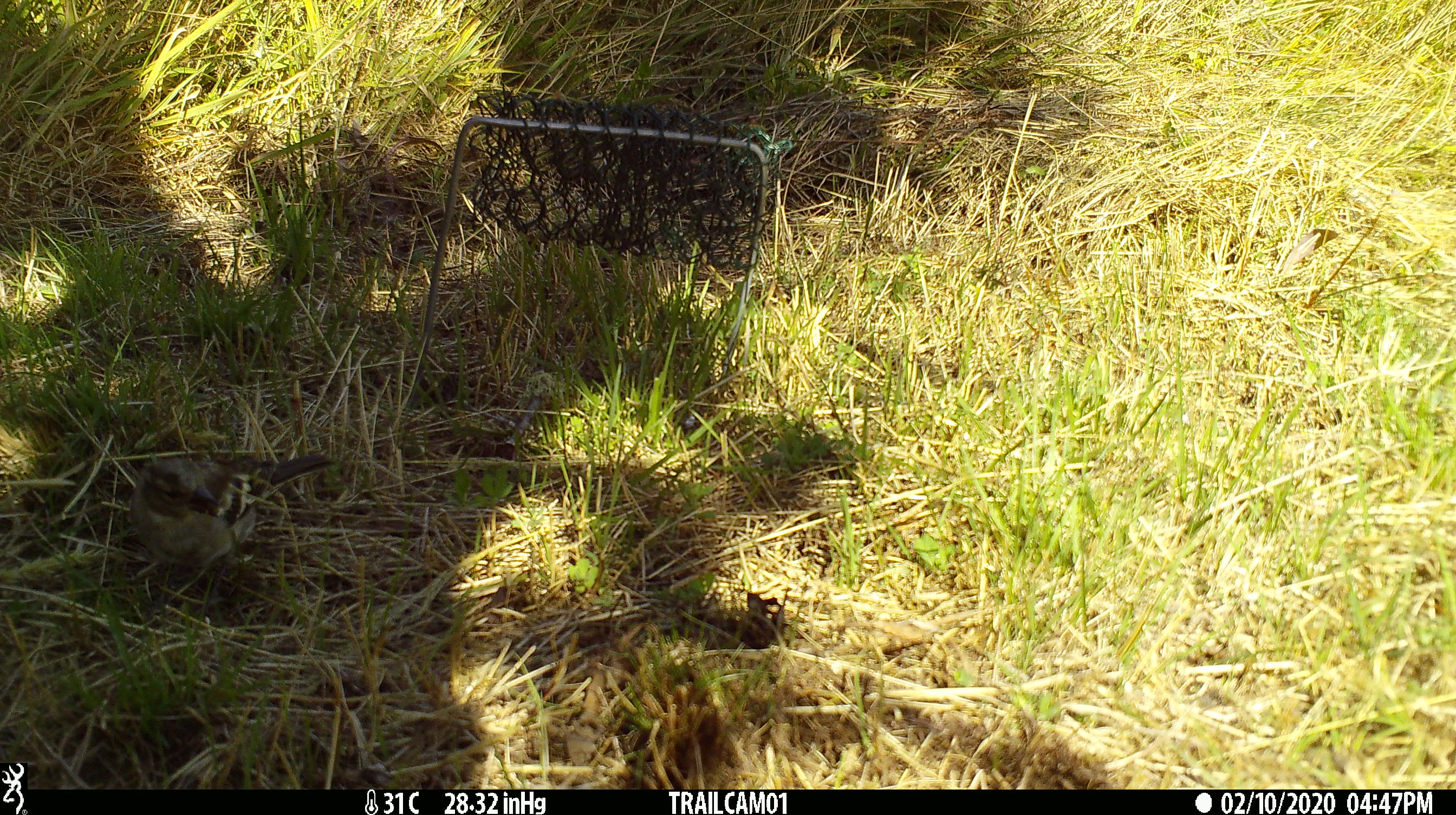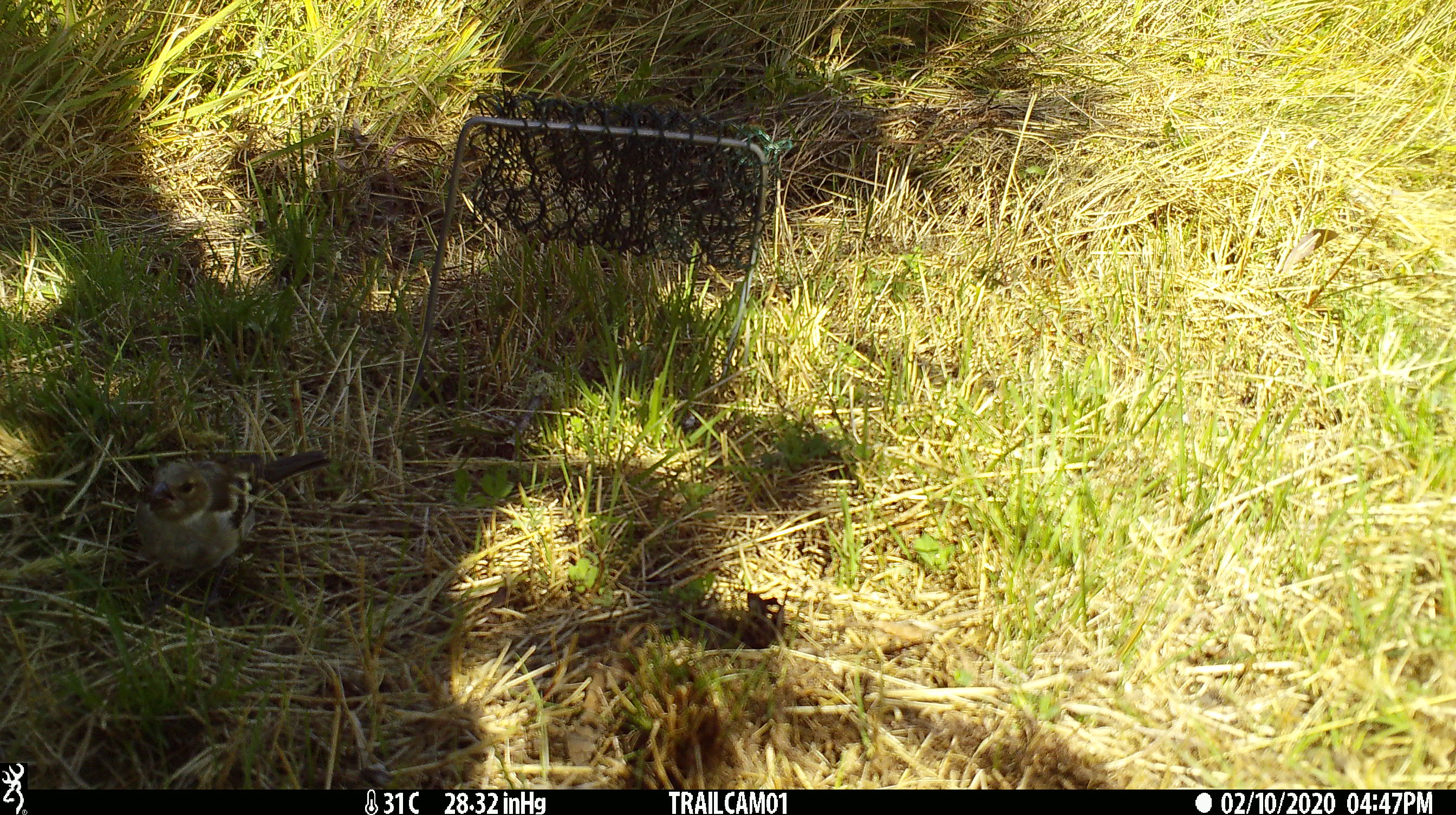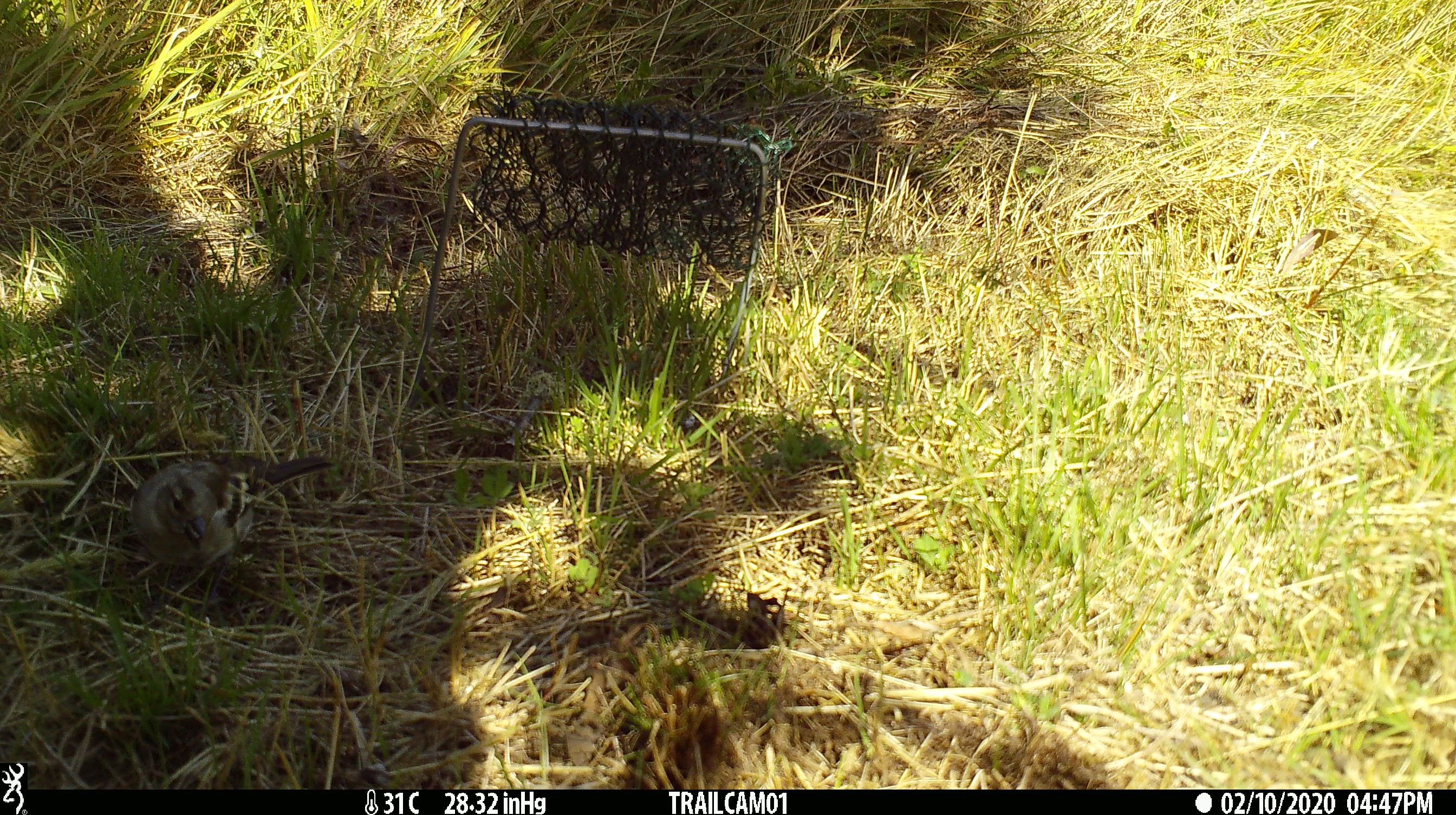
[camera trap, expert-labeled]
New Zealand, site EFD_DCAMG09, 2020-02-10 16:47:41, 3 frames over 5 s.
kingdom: Animalia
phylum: Chordata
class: Aves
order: Passeriformes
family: Fringillidae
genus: Carduelis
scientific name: Carduelis carduelis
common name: european goldfinch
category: goldfinch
Goldfinch (european goldfinch) (Carduelis carduelis).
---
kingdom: Animalia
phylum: Chordata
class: Aves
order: Passeriformes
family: Fringillidae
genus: Fringilla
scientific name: Fringilla coelebs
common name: common chaffinch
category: chaffinch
Chaffinch (common chaffinch) (Fringilla coelebs).